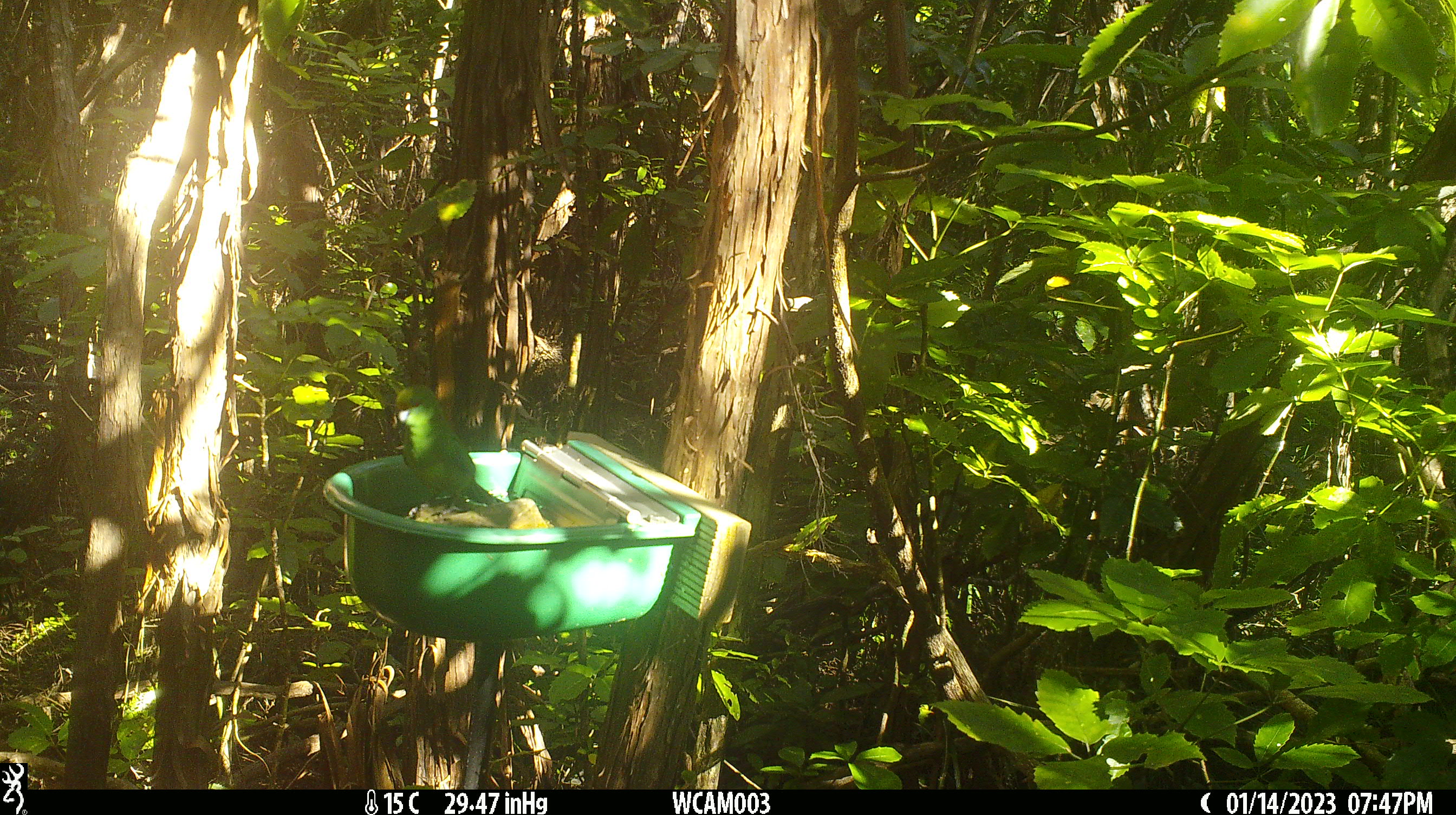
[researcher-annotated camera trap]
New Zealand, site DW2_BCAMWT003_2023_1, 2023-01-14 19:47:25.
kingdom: Animalia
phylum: Chordata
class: Aves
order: Psittaciformes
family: Psittaculidae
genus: Cyanoramphus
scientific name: Cyanoramphus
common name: parakeet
Parakeet (Cyanoramphus).